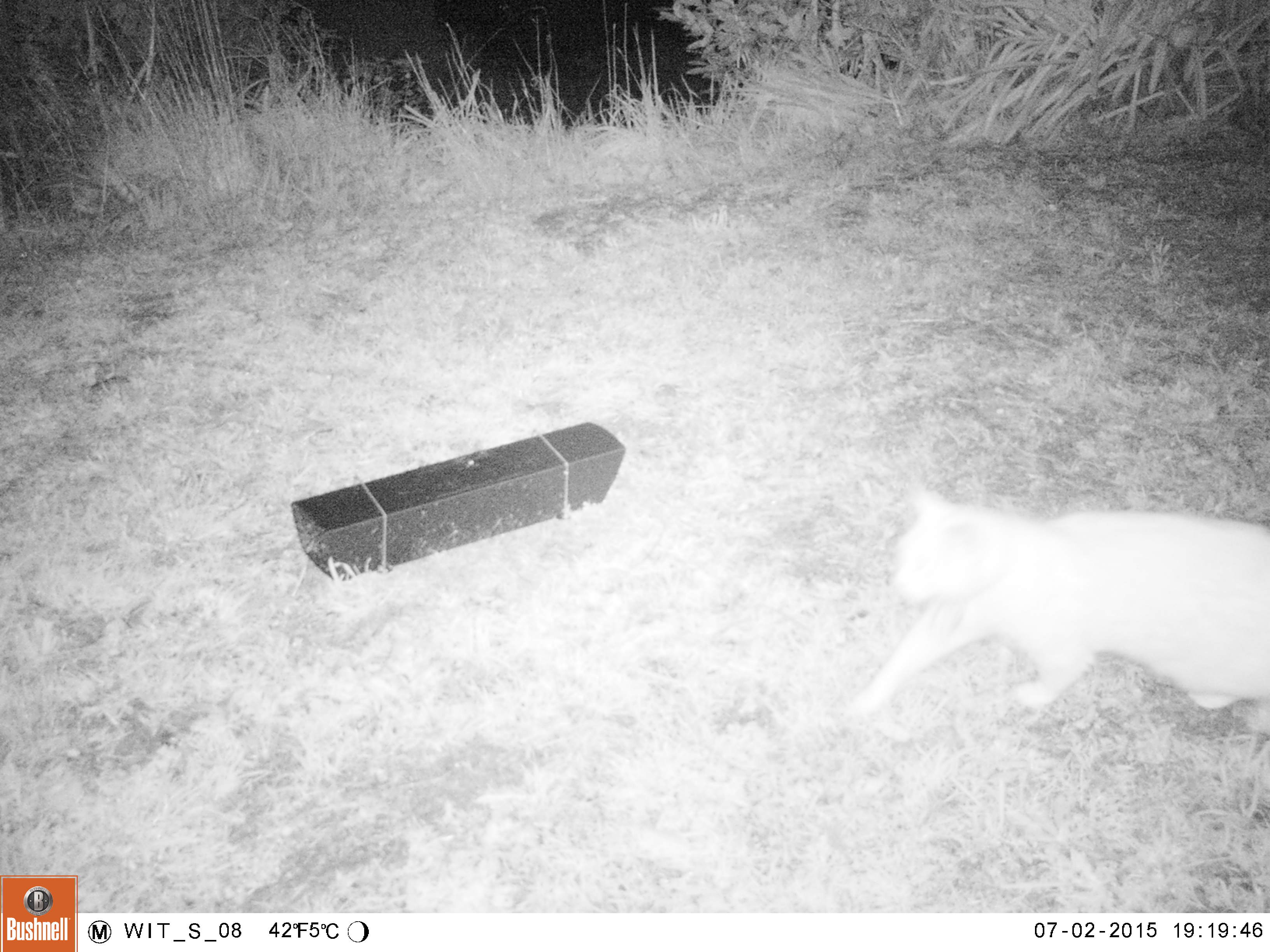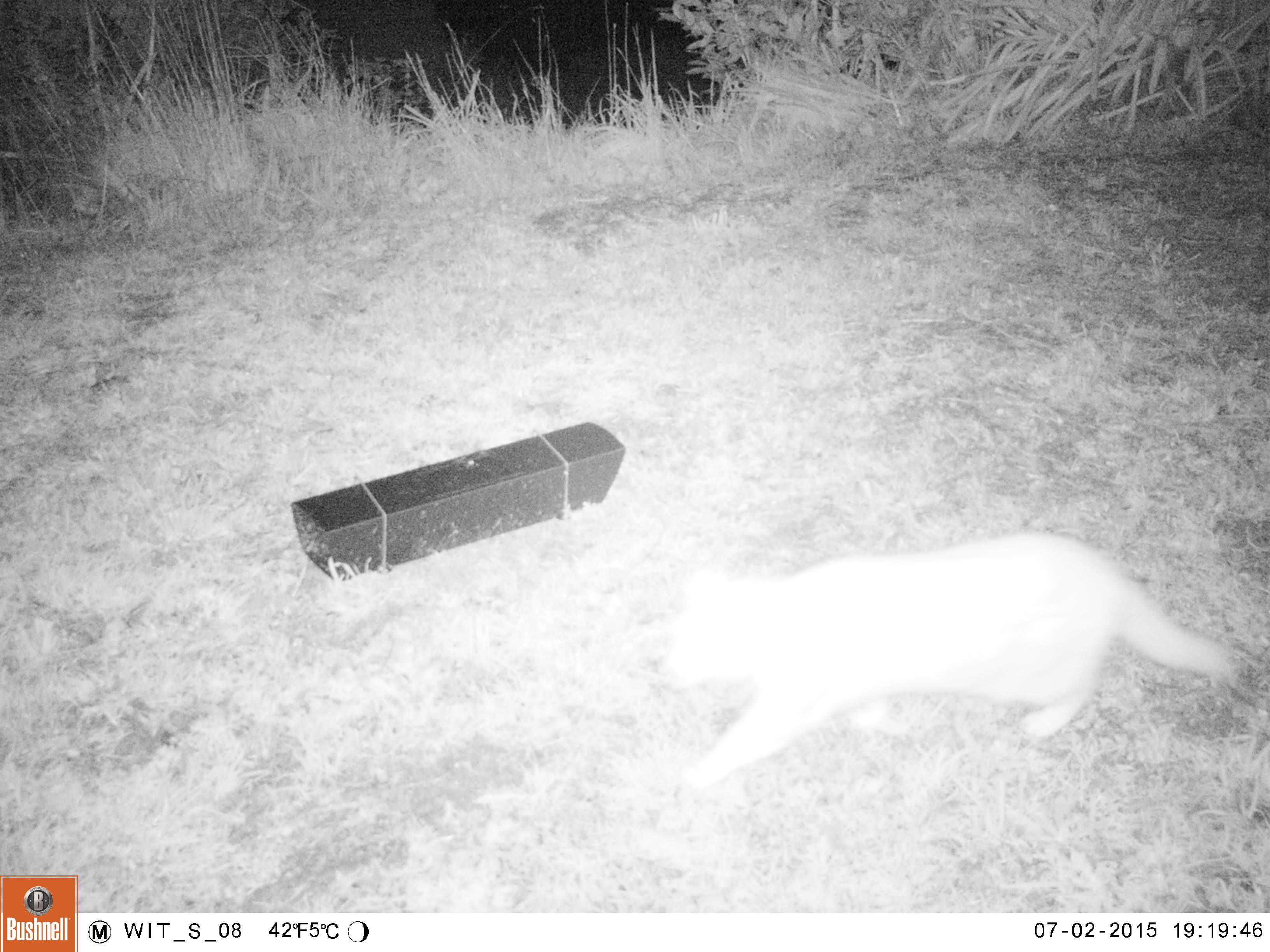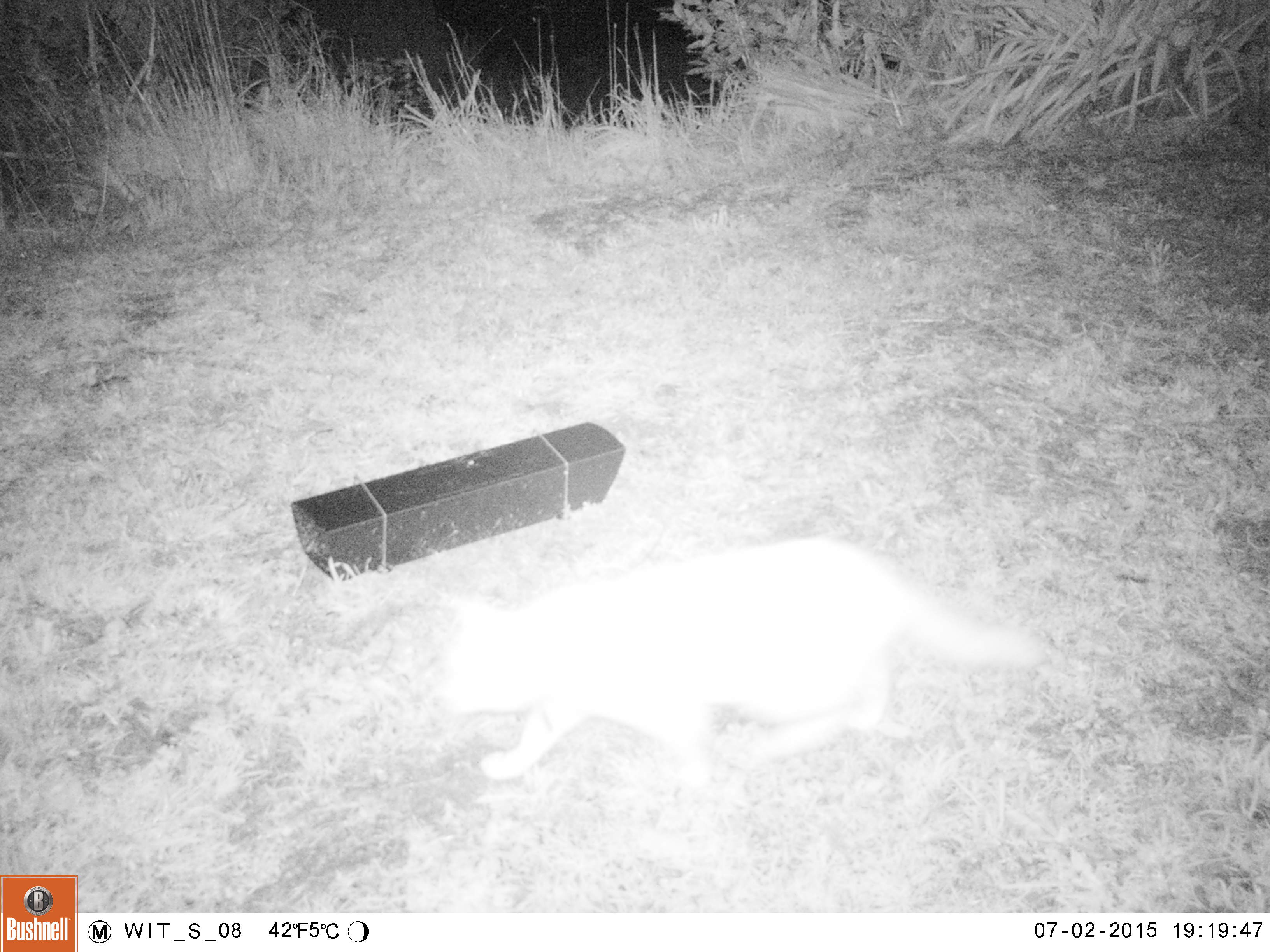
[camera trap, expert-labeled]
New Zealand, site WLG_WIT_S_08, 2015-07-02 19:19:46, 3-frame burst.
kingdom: Animalia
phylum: Chordata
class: Mammalia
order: Carnivora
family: Felidae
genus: Felis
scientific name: Felis catus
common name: domestic cat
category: cat